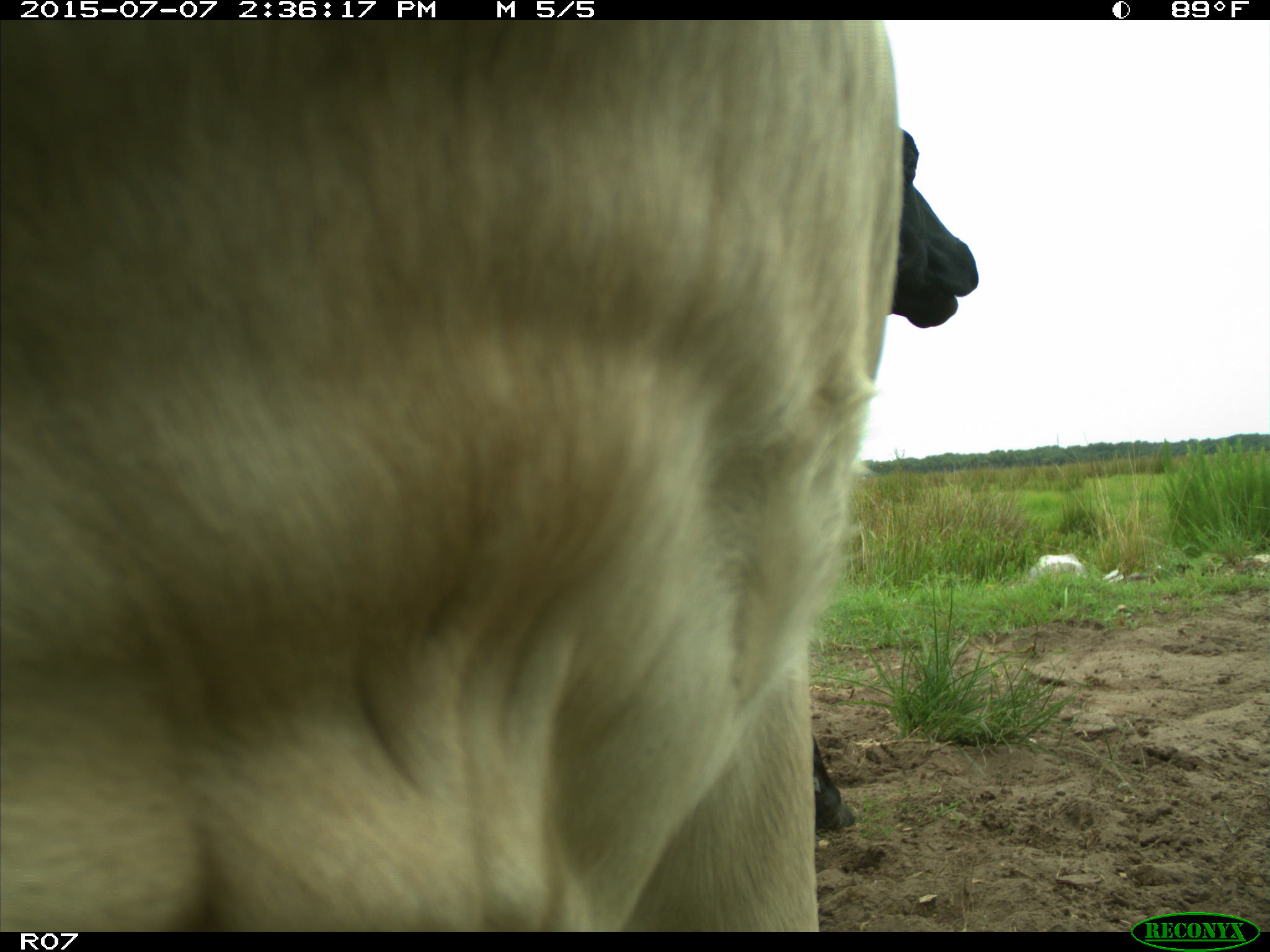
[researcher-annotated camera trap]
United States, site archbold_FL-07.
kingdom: Animalia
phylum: Chordata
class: Mammalia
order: Artiodactyla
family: Bovidae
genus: Bos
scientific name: Bos taurus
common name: domestic cow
Bos taurus (domestic cow).